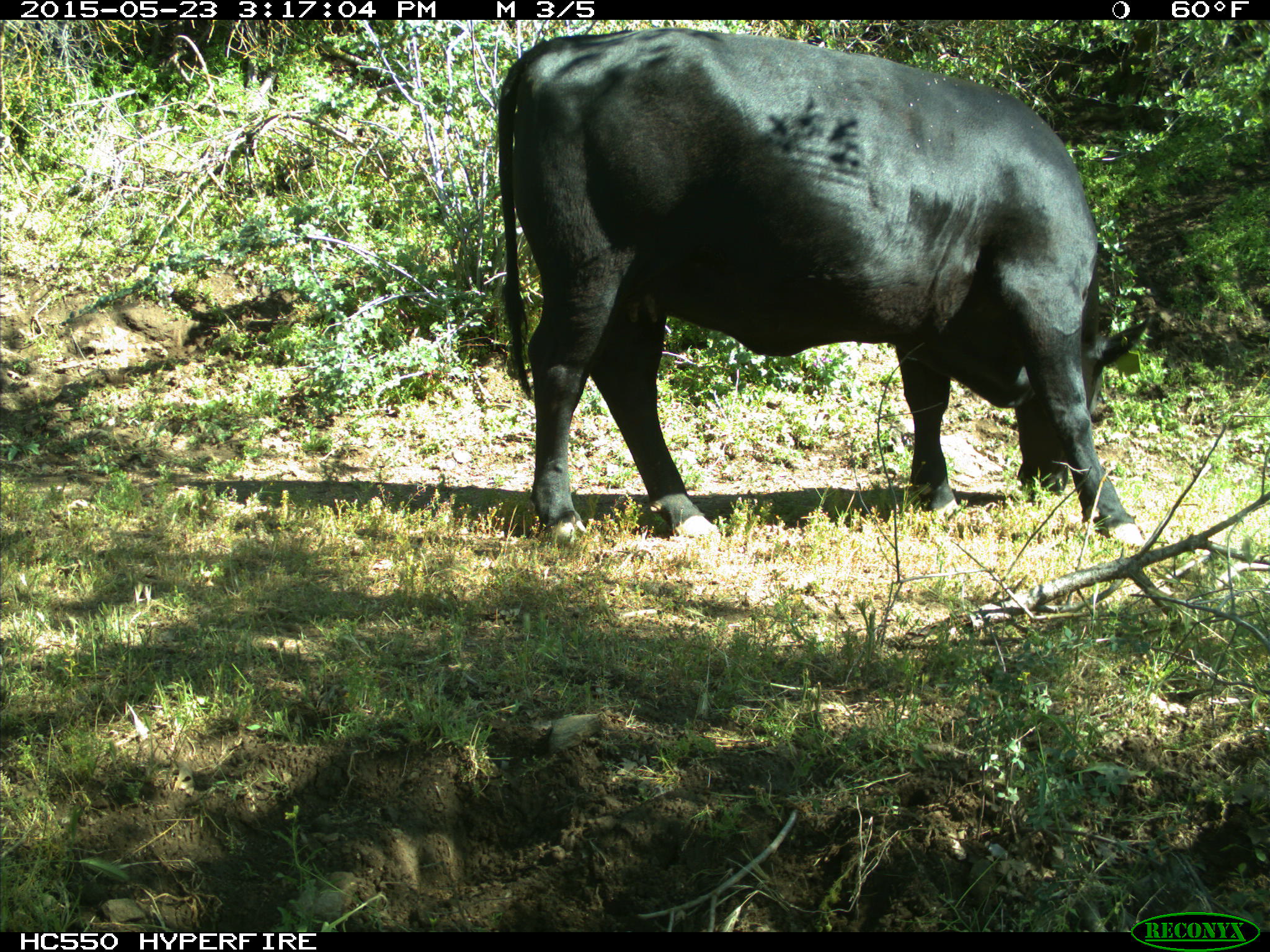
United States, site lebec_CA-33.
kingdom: Animalia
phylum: Chordata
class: Mammalia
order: Artiodactyla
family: Bovidae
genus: Bos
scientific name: Bos taurus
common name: domestic cow